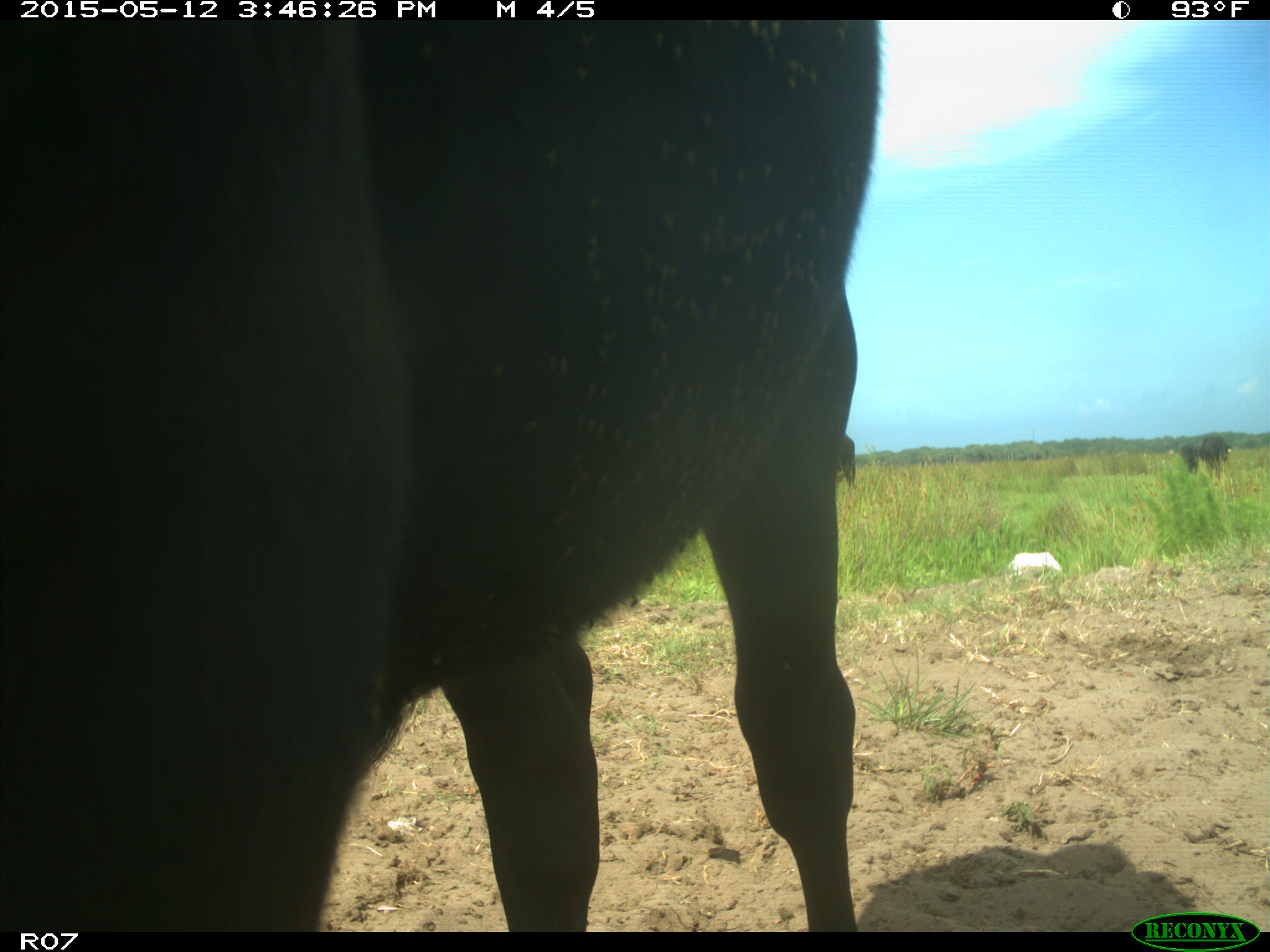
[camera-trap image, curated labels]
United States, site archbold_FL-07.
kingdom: Animalia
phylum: Chordata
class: Mammalia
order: Artiodactyla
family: Bovidae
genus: Bos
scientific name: Bos taurus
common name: domestic cow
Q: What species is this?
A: Bos taurus (domestic cow).